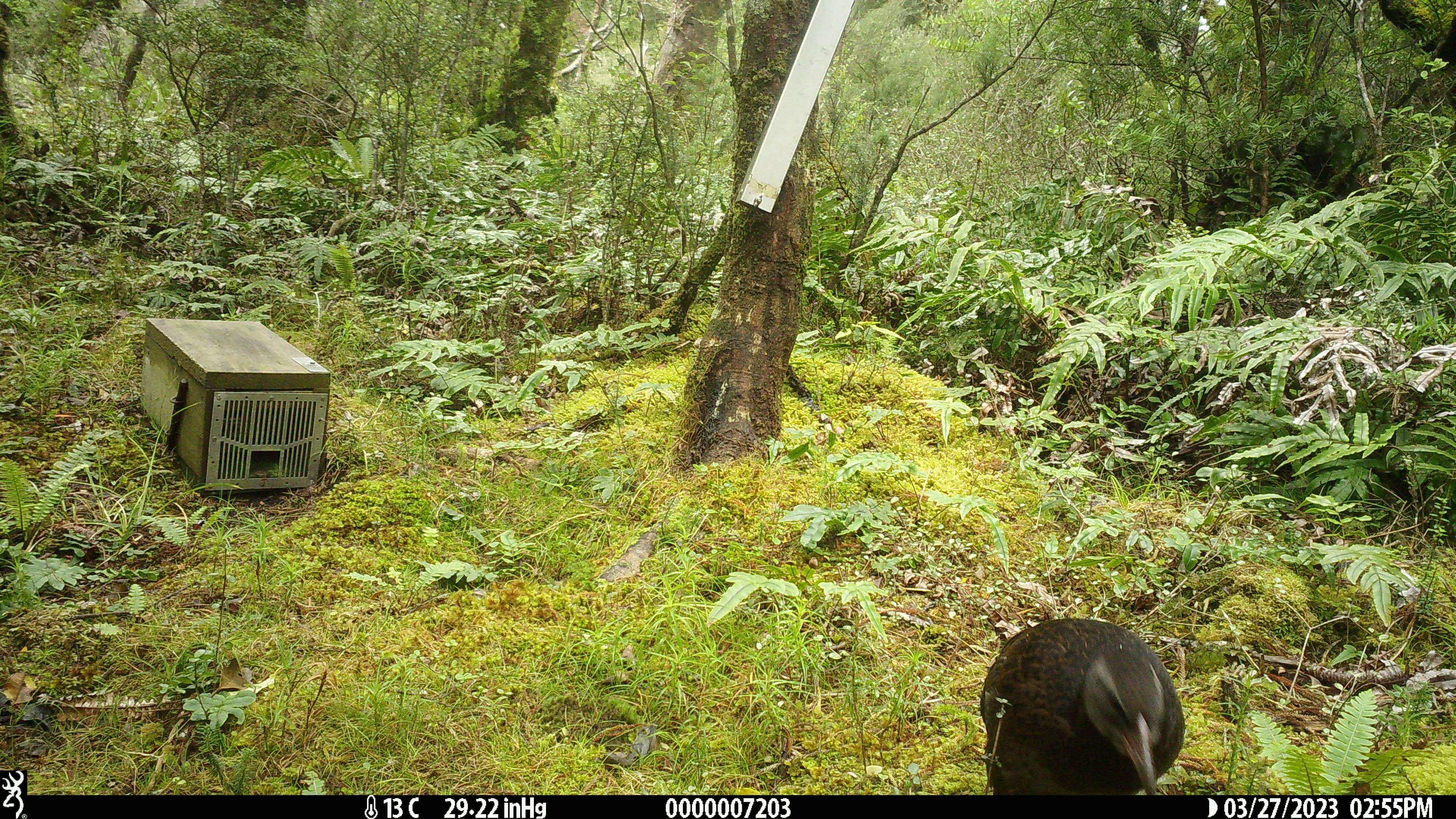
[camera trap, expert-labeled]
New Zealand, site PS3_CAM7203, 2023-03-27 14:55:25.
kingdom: Animalia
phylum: Chordata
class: Aves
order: Gruiformes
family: Rallidae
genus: Gallirallus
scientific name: Gallirallus australis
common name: weka